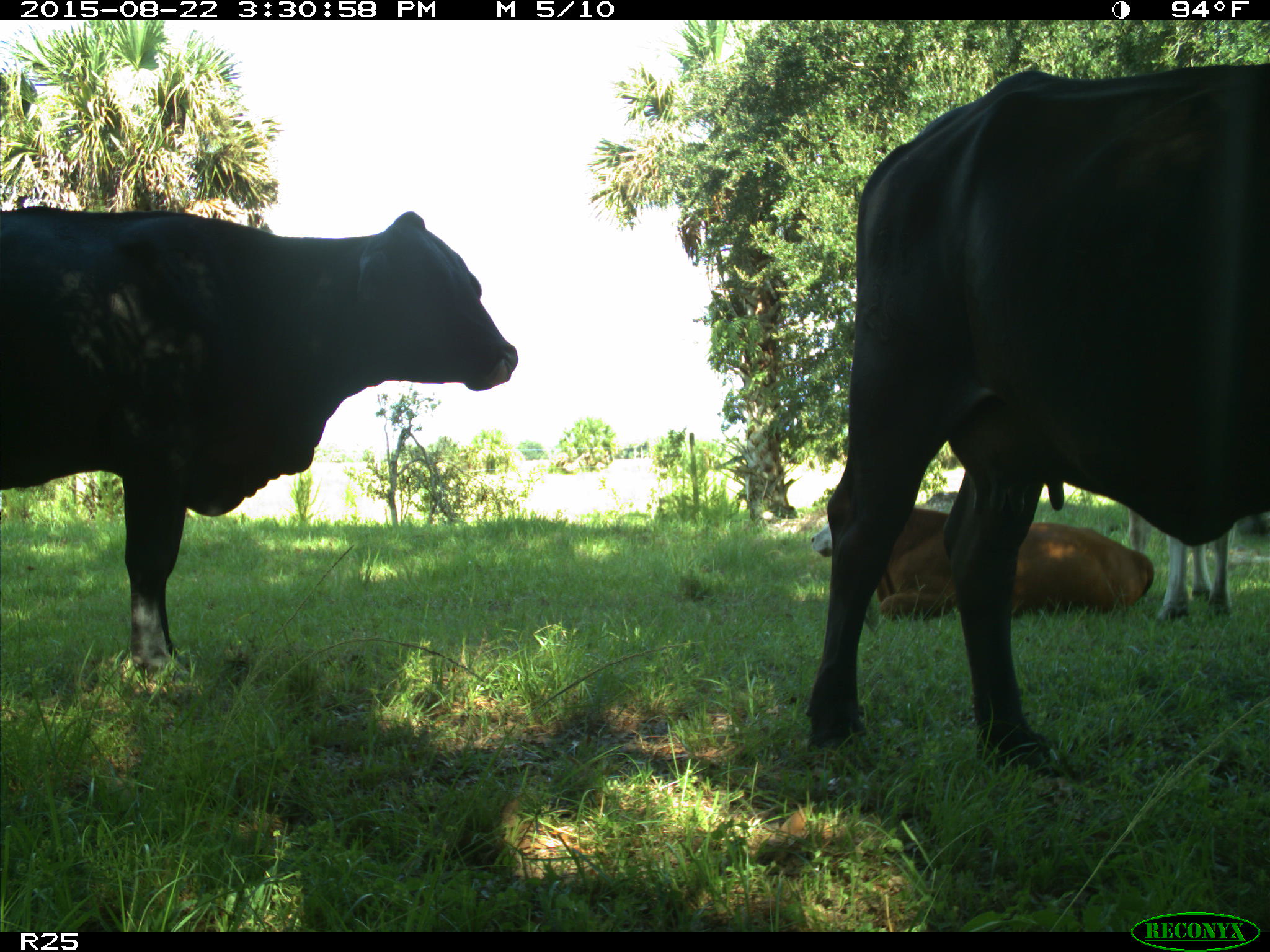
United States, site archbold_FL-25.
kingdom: Animalia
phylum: Chordata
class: Mammalia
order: Artiodactyla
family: Bovidae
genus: Bos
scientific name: Bos taurus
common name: domestic cow